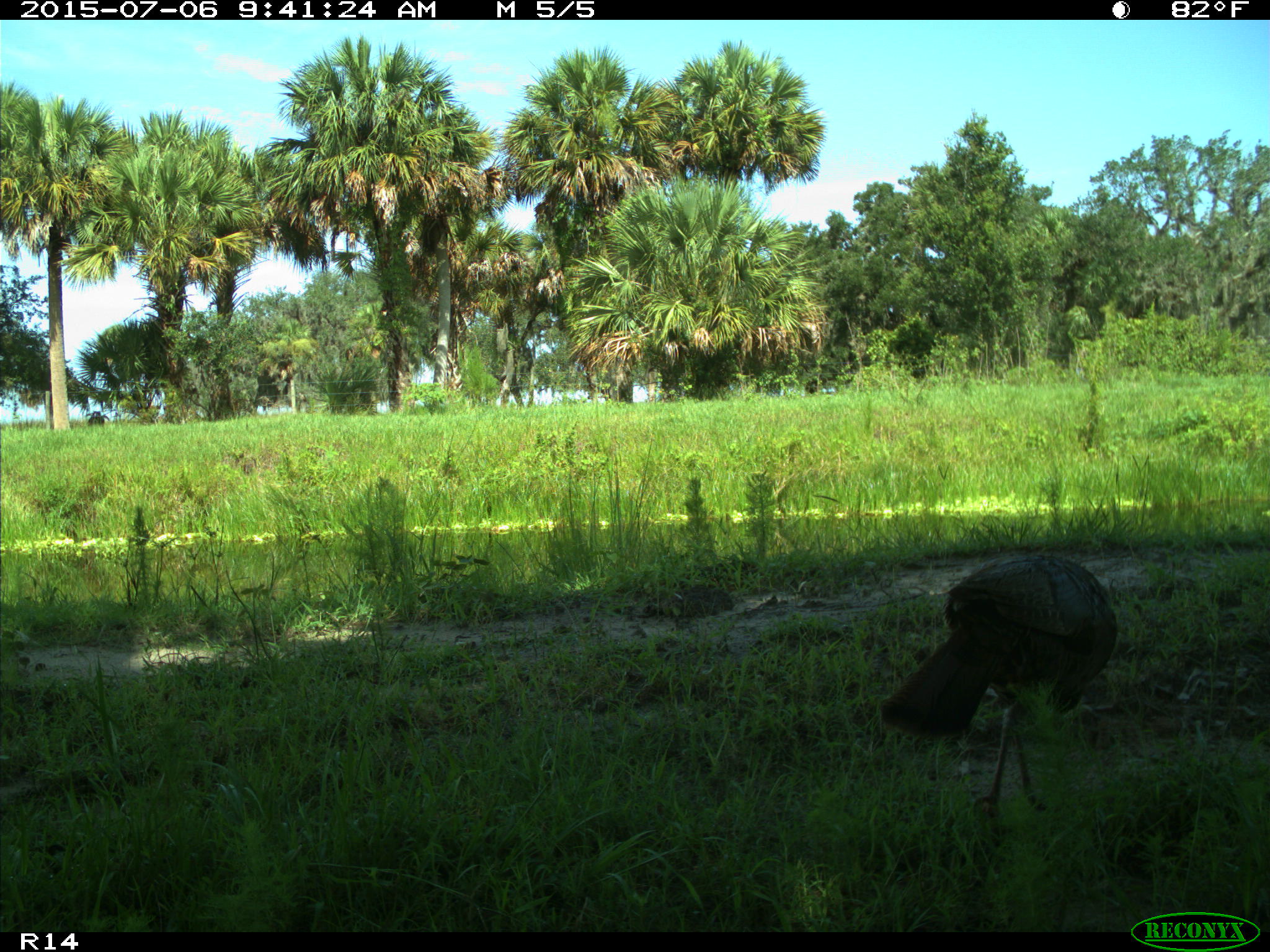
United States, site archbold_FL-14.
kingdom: Animalia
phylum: Chordata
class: Aves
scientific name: Aves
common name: birds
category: unidentified bird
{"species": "unidentified bird (birds) (Aves)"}